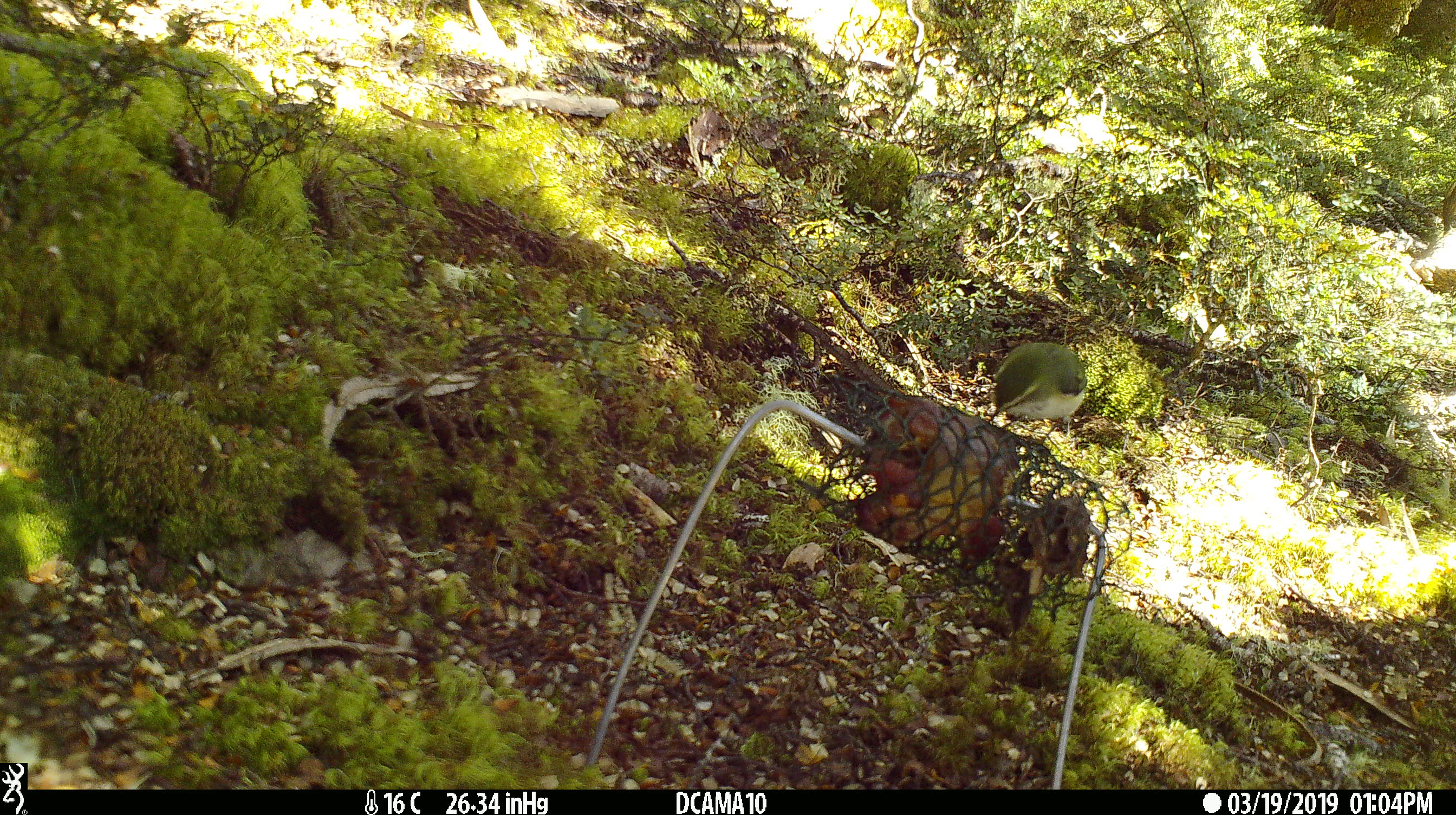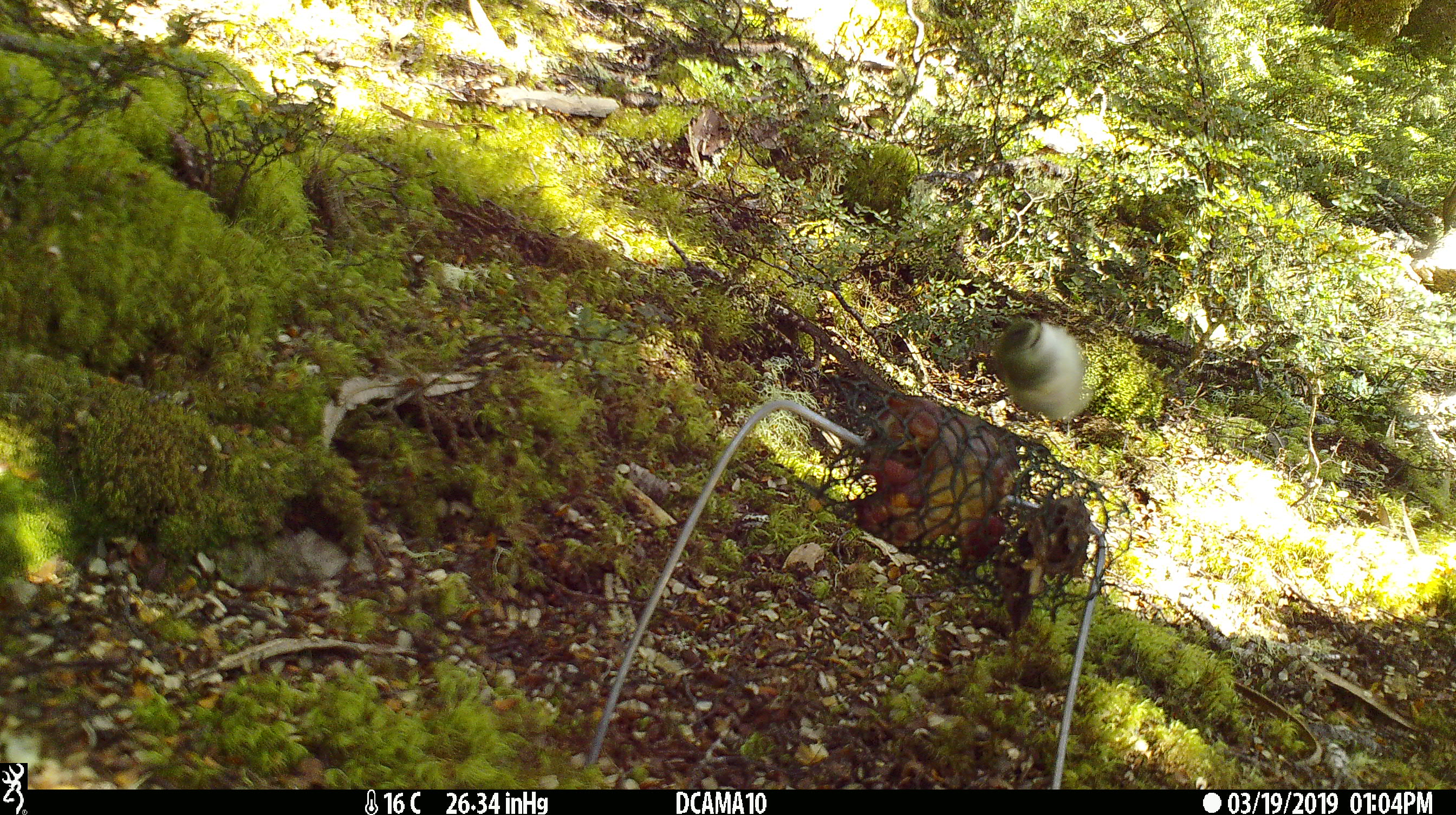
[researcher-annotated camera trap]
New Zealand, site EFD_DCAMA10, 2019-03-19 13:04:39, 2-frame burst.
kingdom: Animalia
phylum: Chordata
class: Aves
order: Passeriformes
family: Acanthisittidae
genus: Acanthisitta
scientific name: Acanthisitta chloris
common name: rifleman